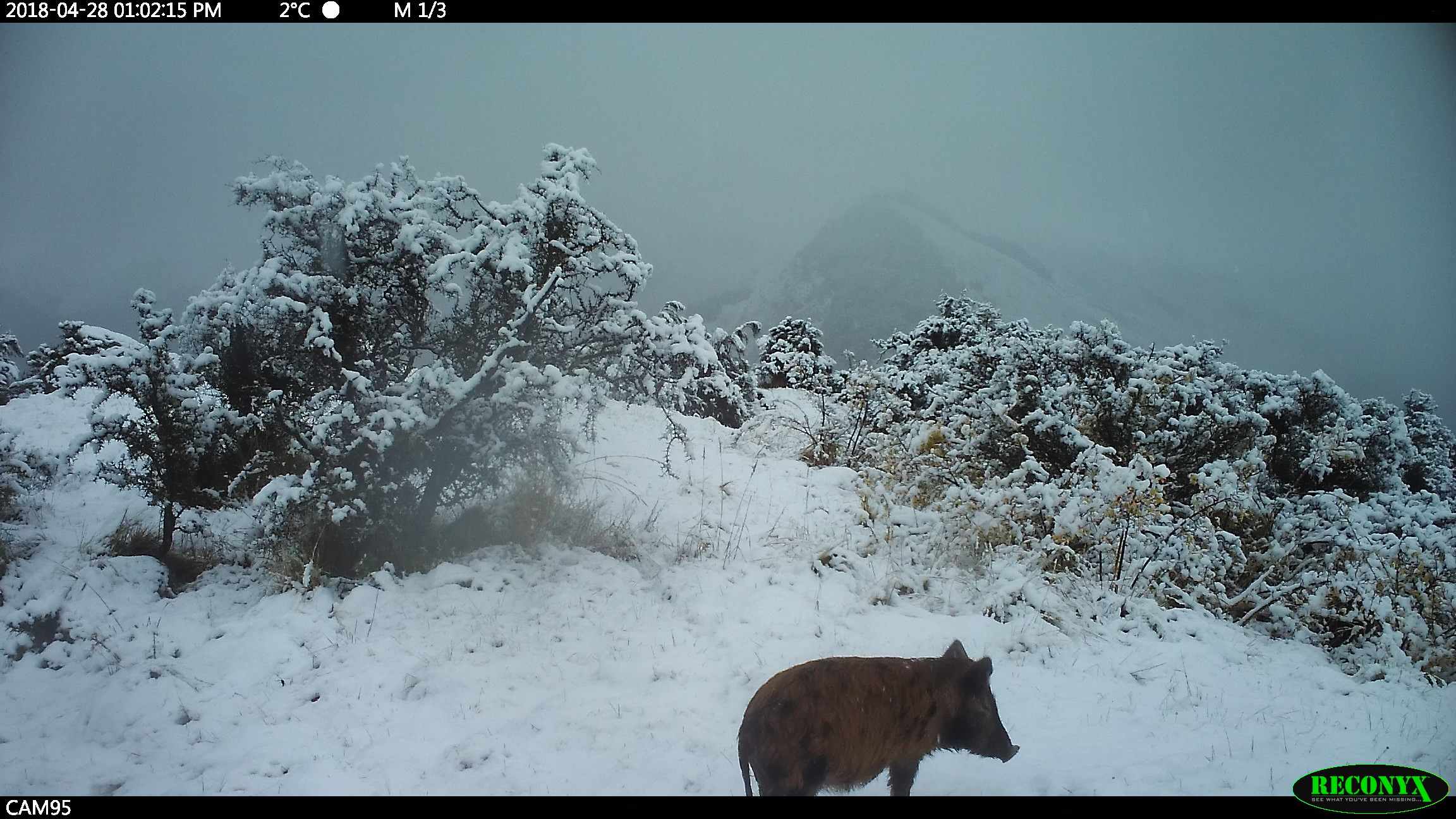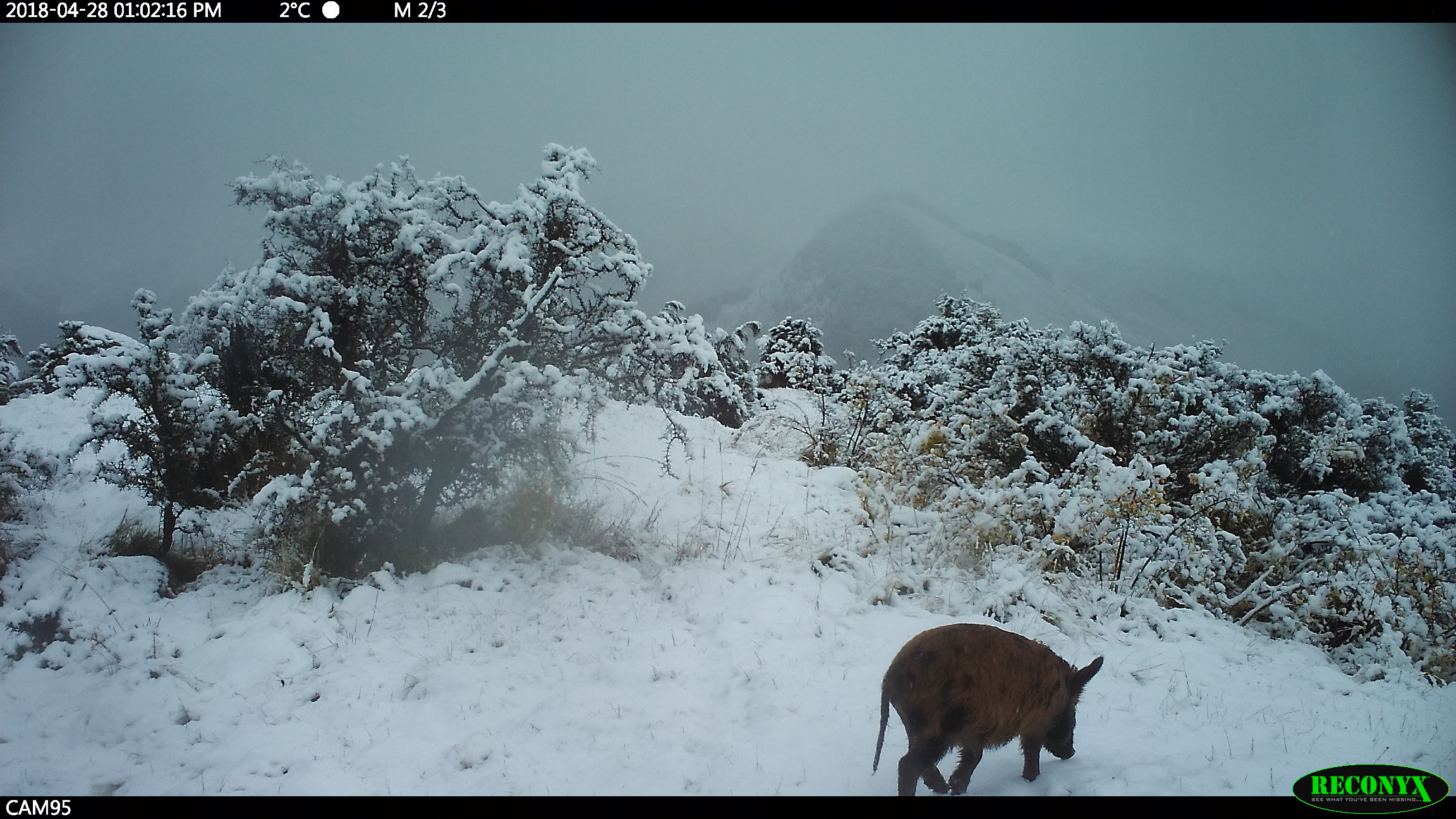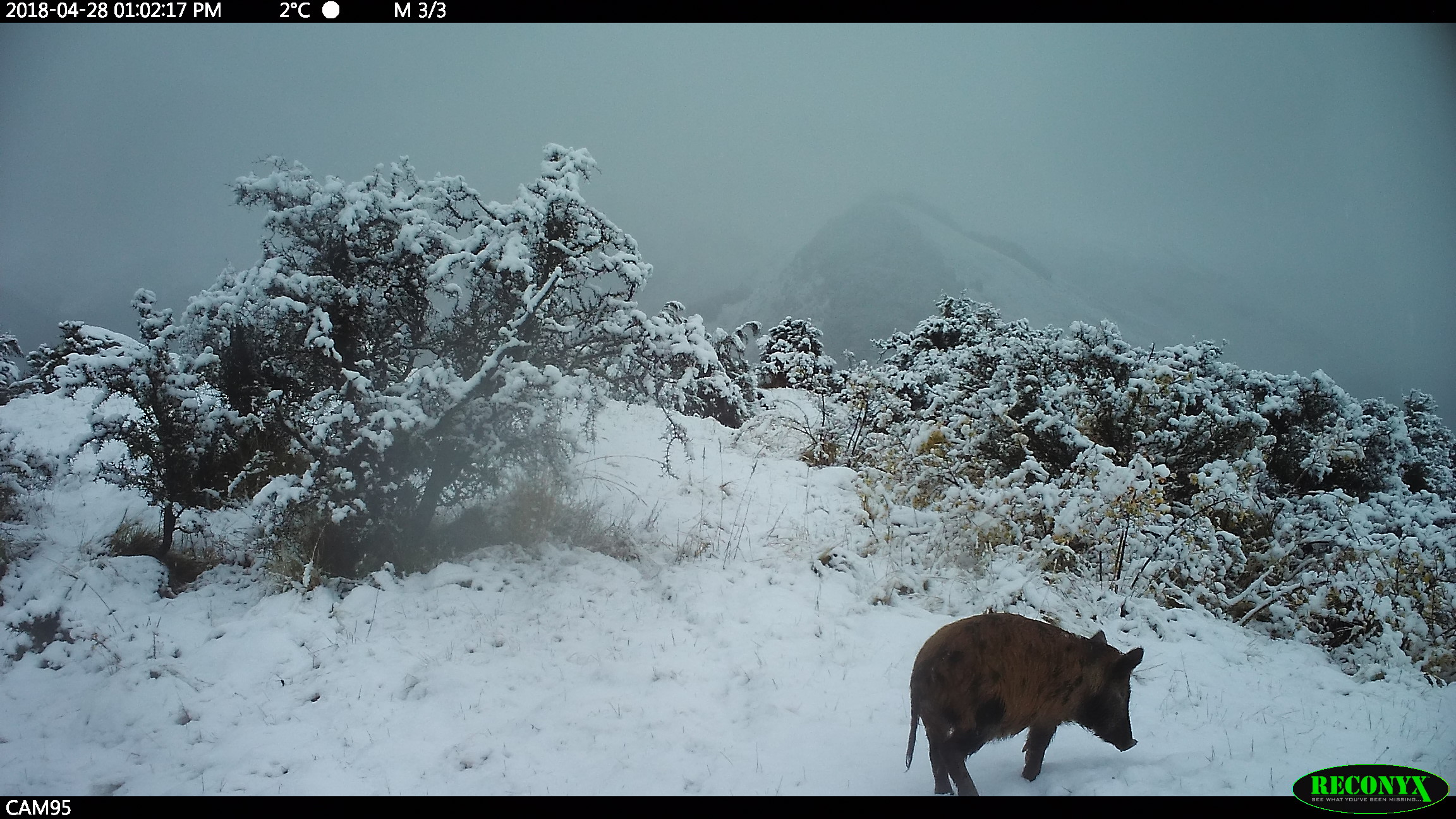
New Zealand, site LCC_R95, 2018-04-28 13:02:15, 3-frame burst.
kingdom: Animalia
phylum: Chordata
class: Mammalia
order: Artiodactyla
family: Suidae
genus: Sus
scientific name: Sus scrofa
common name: pig